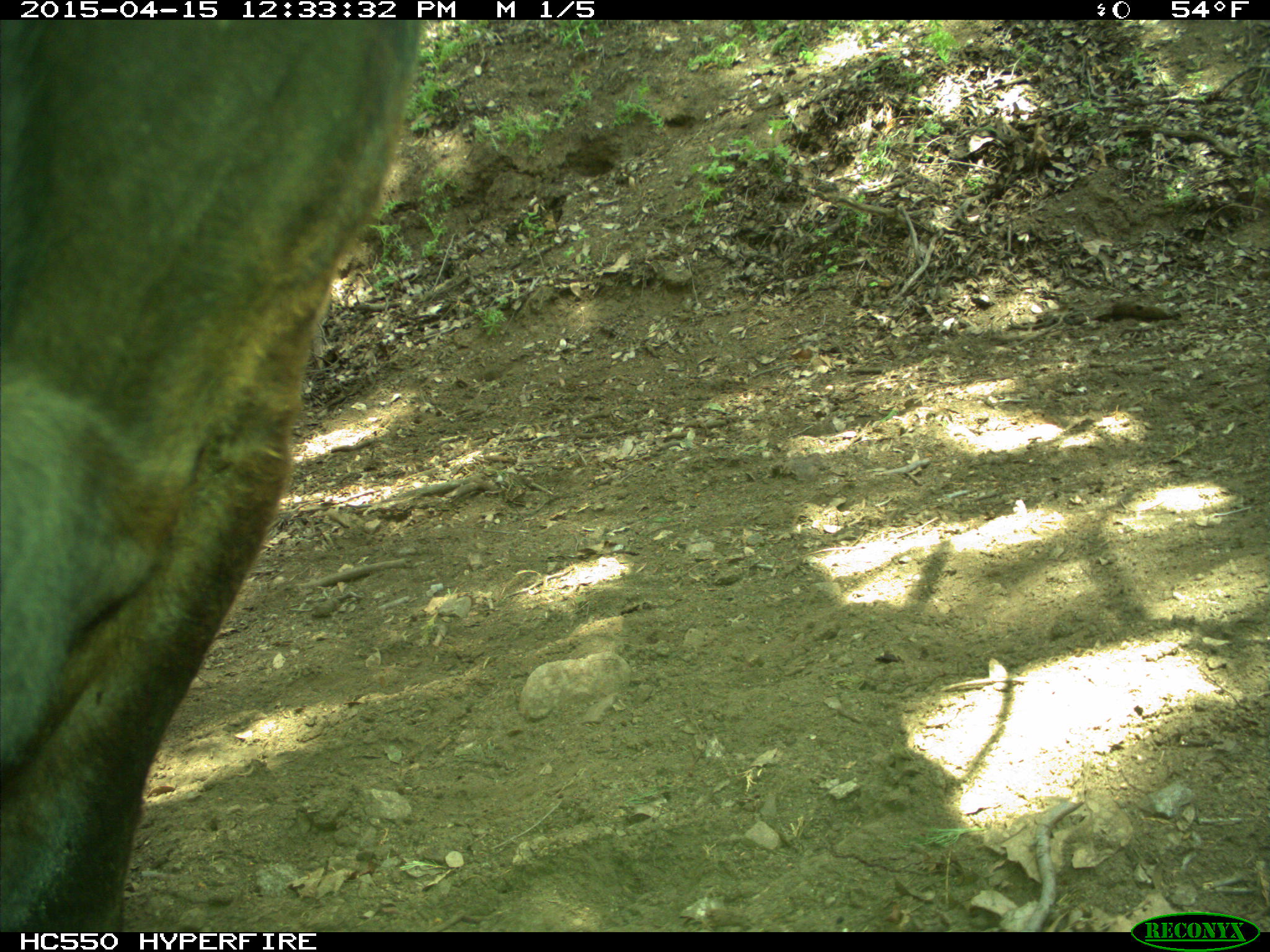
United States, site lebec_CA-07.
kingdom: Animalia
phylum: Chordata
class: Mammalia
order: Artiodactyla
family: Bovidae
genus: Bos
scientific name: Bos taurus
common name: domestic cow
Bos taurus (domestic cow).